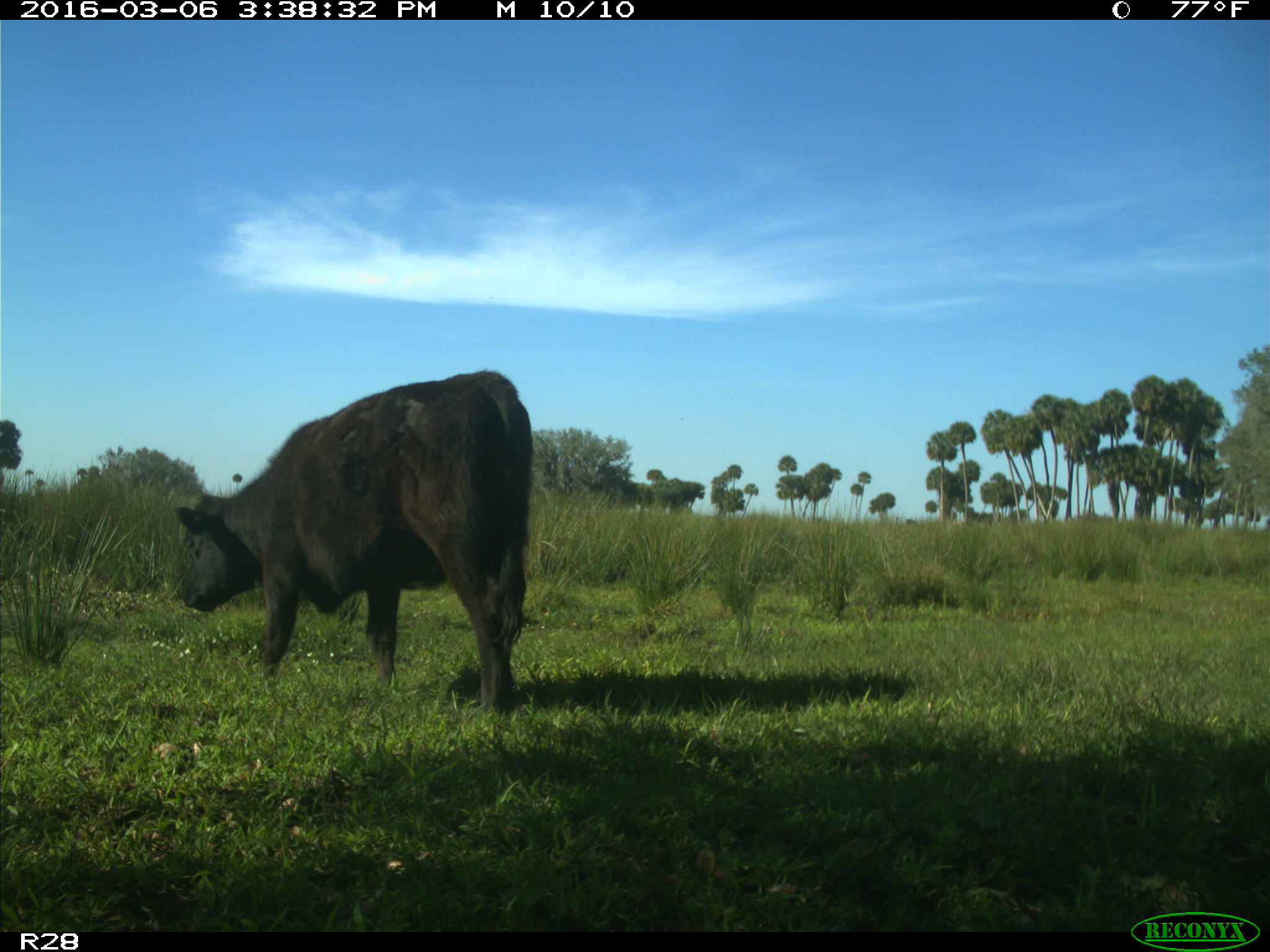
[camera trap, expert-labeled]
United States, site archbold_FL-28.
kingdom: Animalia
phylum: Chordata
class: Mammalia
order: Artiodactyla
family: Bovidae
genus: Bos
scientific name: Bos taurus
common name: domestic cow